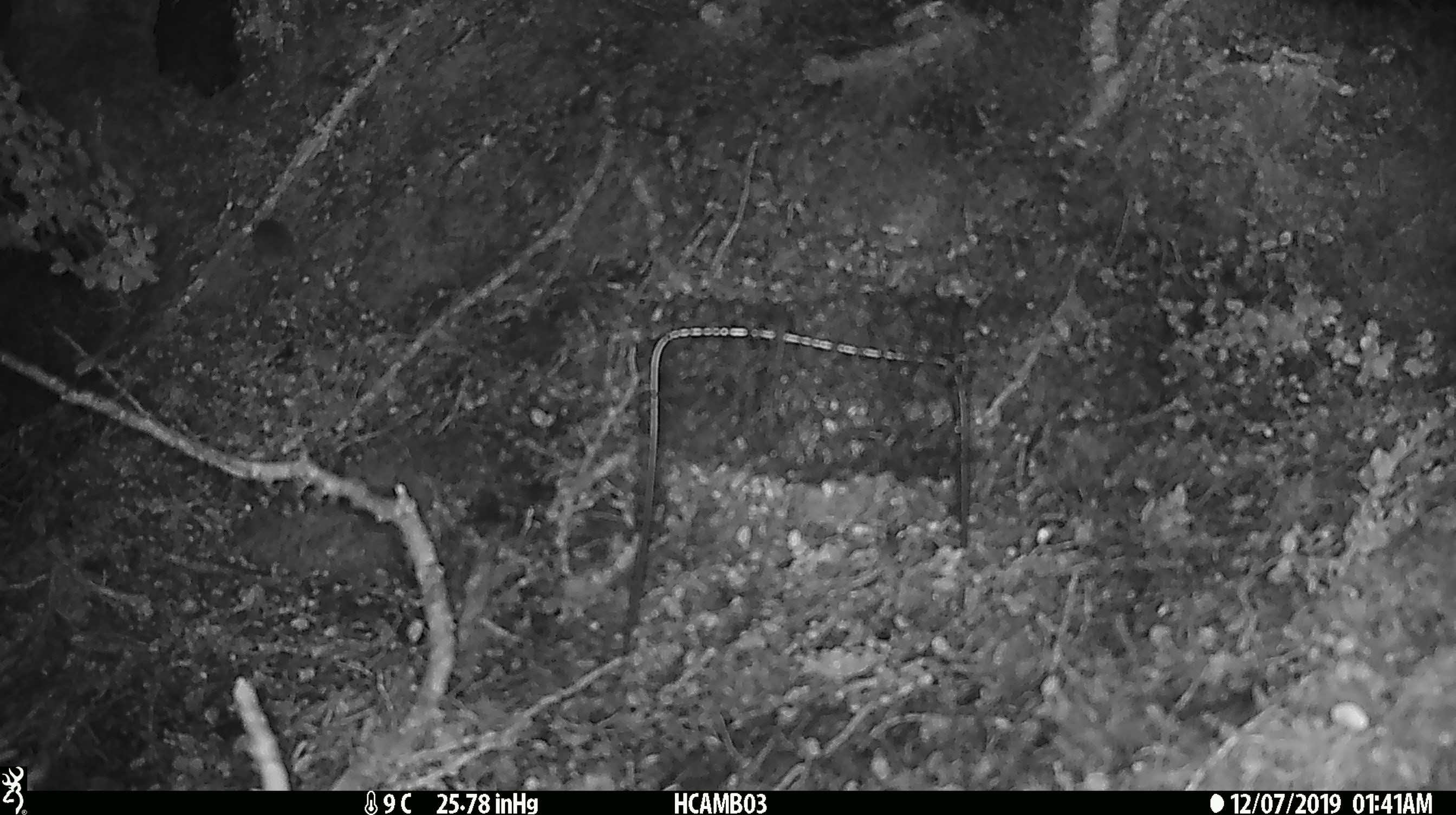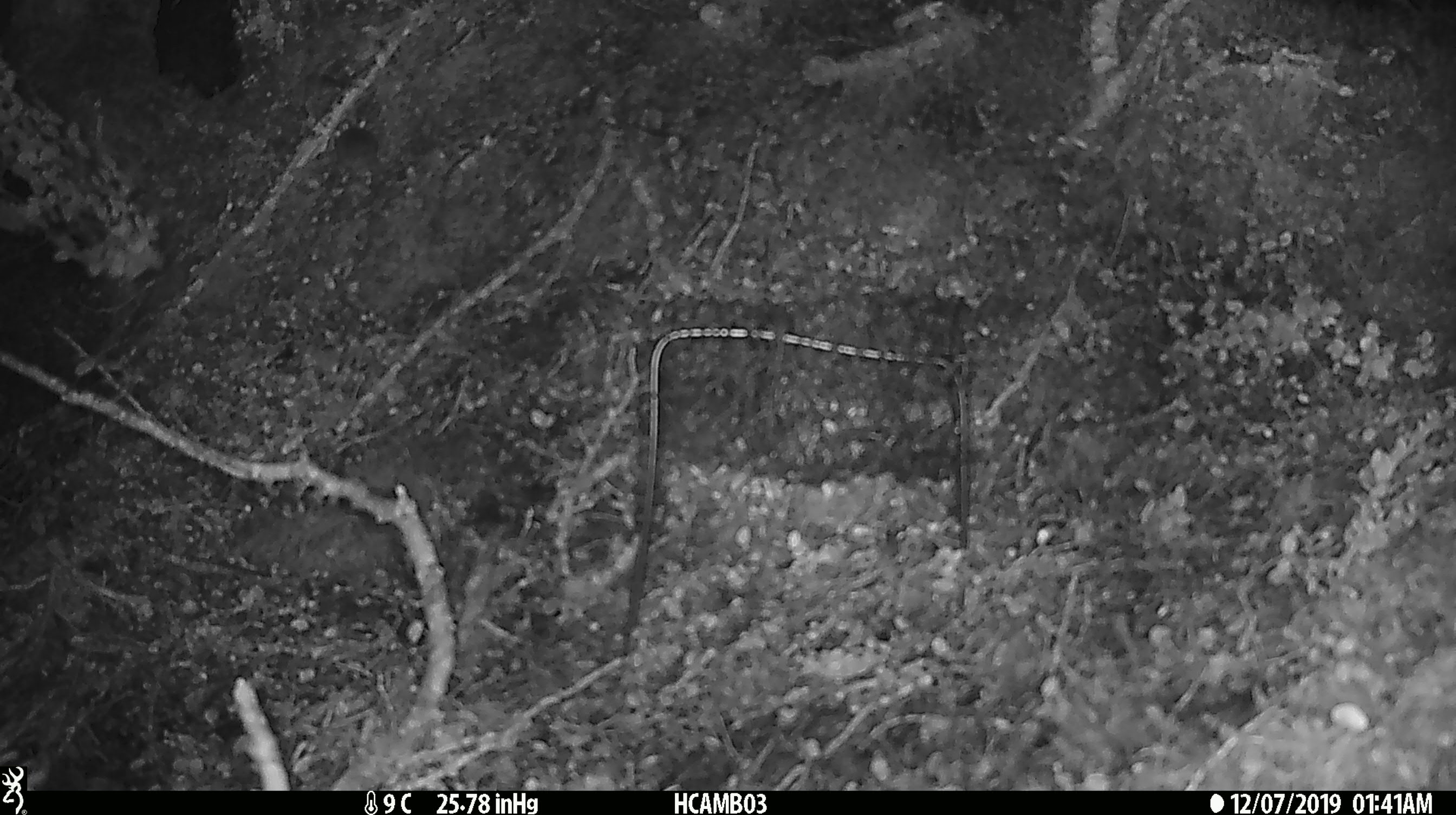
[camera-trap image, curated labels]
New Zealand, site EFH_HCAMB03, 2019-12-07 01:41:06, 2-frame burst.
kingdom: Animalia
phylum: Chordata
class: Mammalia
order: Rodentia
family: Muridae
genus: Mus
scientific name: Mus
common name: mouse